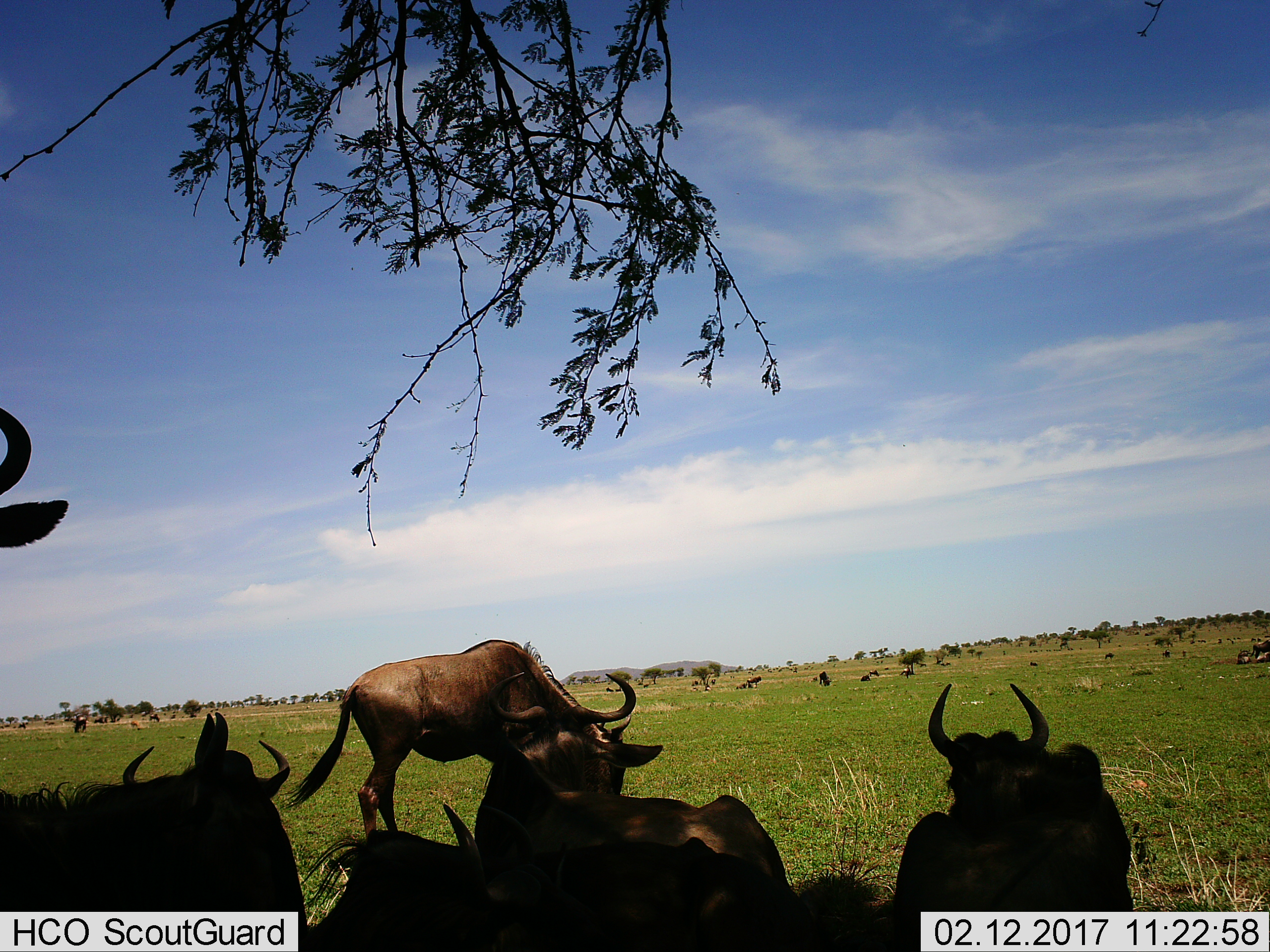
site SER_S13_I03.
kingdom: Animalia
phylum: Chordata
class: Mammalia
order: Artiodactyla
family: Bovidae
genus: Connochaetes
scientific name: Connochaetes taurinus taurinus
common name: blue wildebeest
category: wildebeestblue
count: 11-50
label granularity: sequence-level